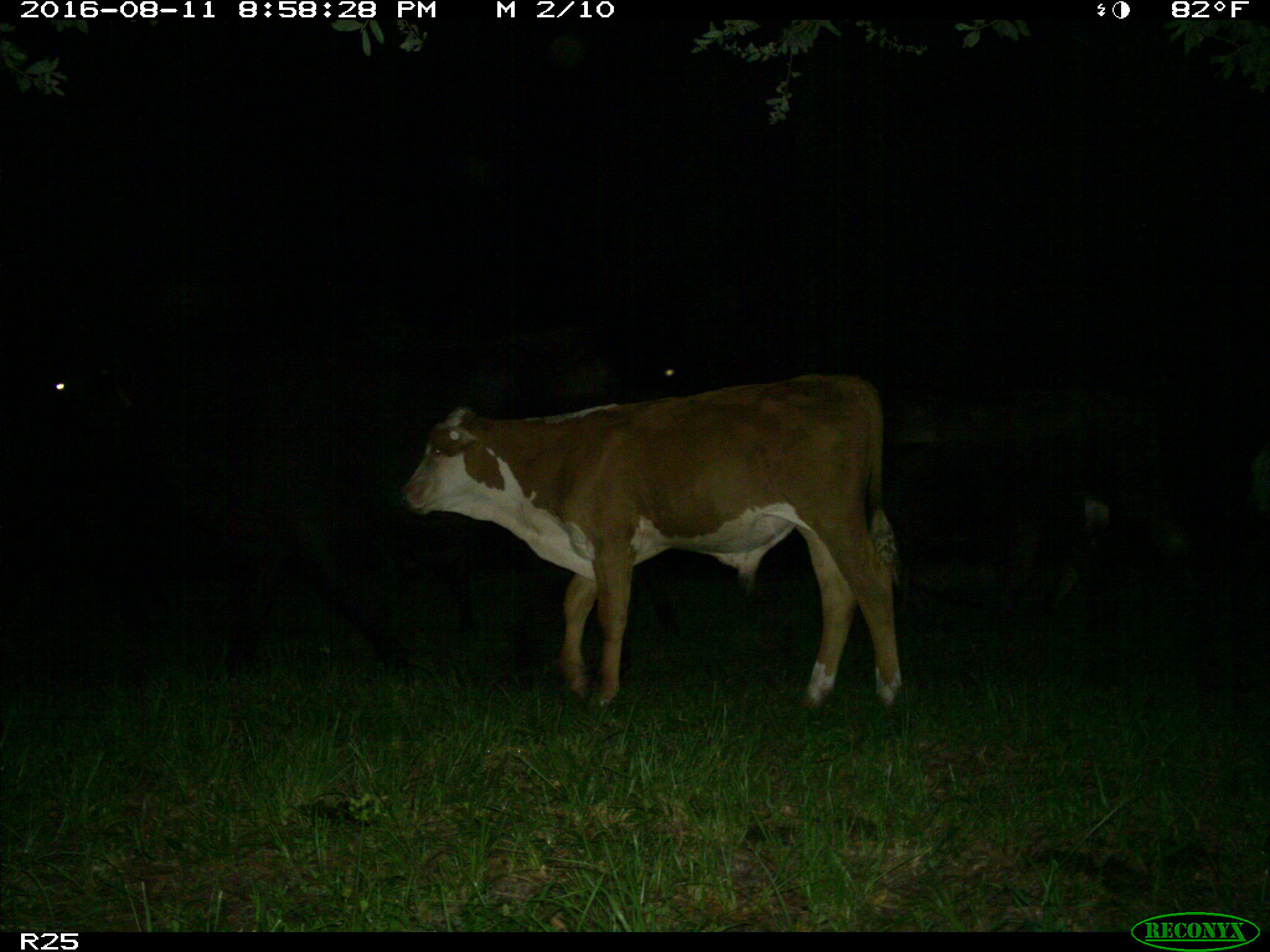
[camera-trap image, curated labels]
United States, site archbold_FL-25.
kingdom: Animalia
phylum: Chordata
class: Mammalia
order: Artiodactyla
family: Bovidae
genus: Bos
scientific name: Bos taurus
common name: domestic cow